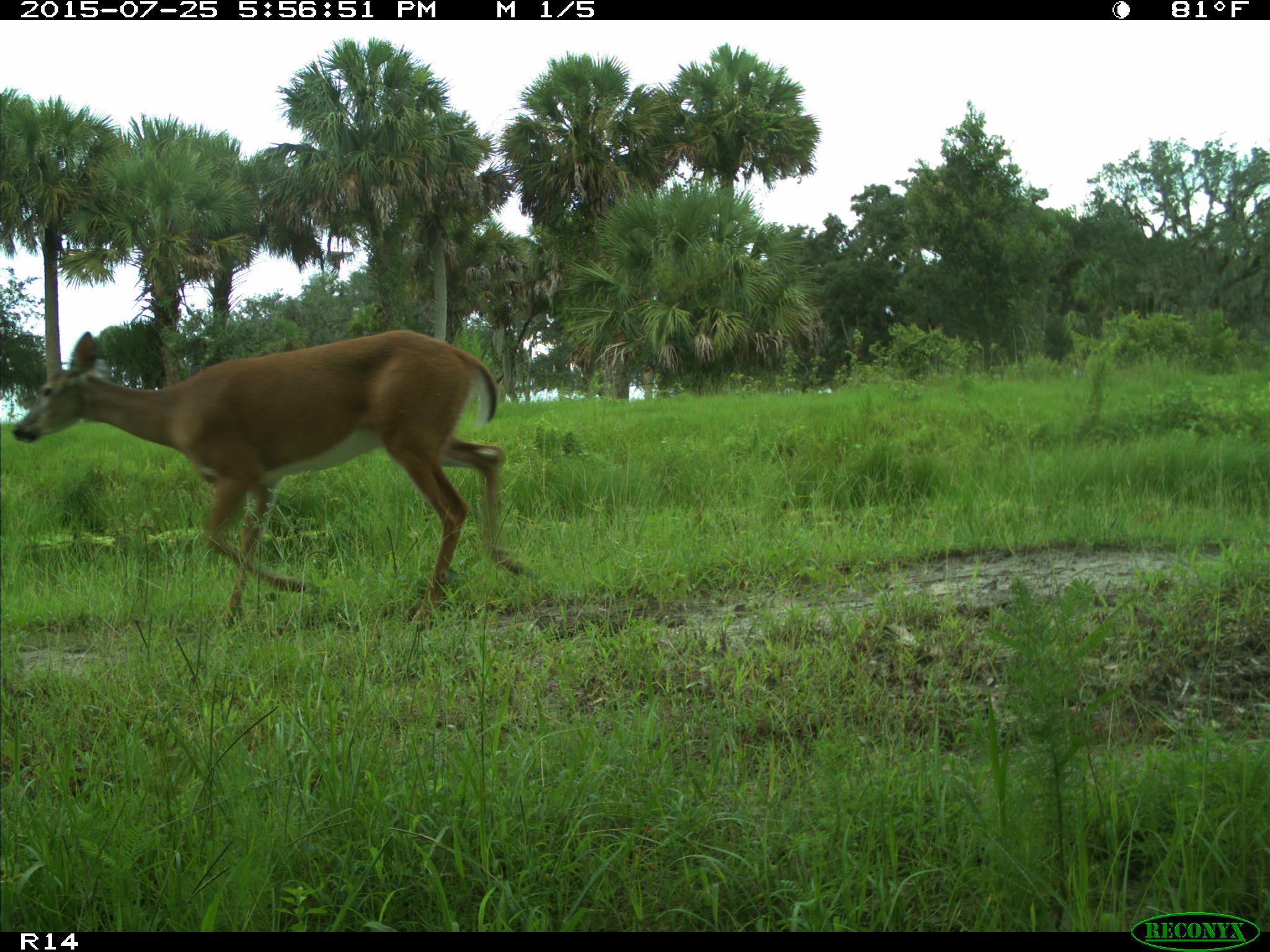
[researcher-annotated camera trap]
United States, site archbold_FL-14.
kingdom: Animalia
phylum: Chordata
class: Mammalia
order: Artiodactyla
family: Cervidae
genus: Odocoileus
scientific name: Odocoileus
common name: deer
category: unidentified deer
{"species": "unidentified deer (deer) (Odocoileus)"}